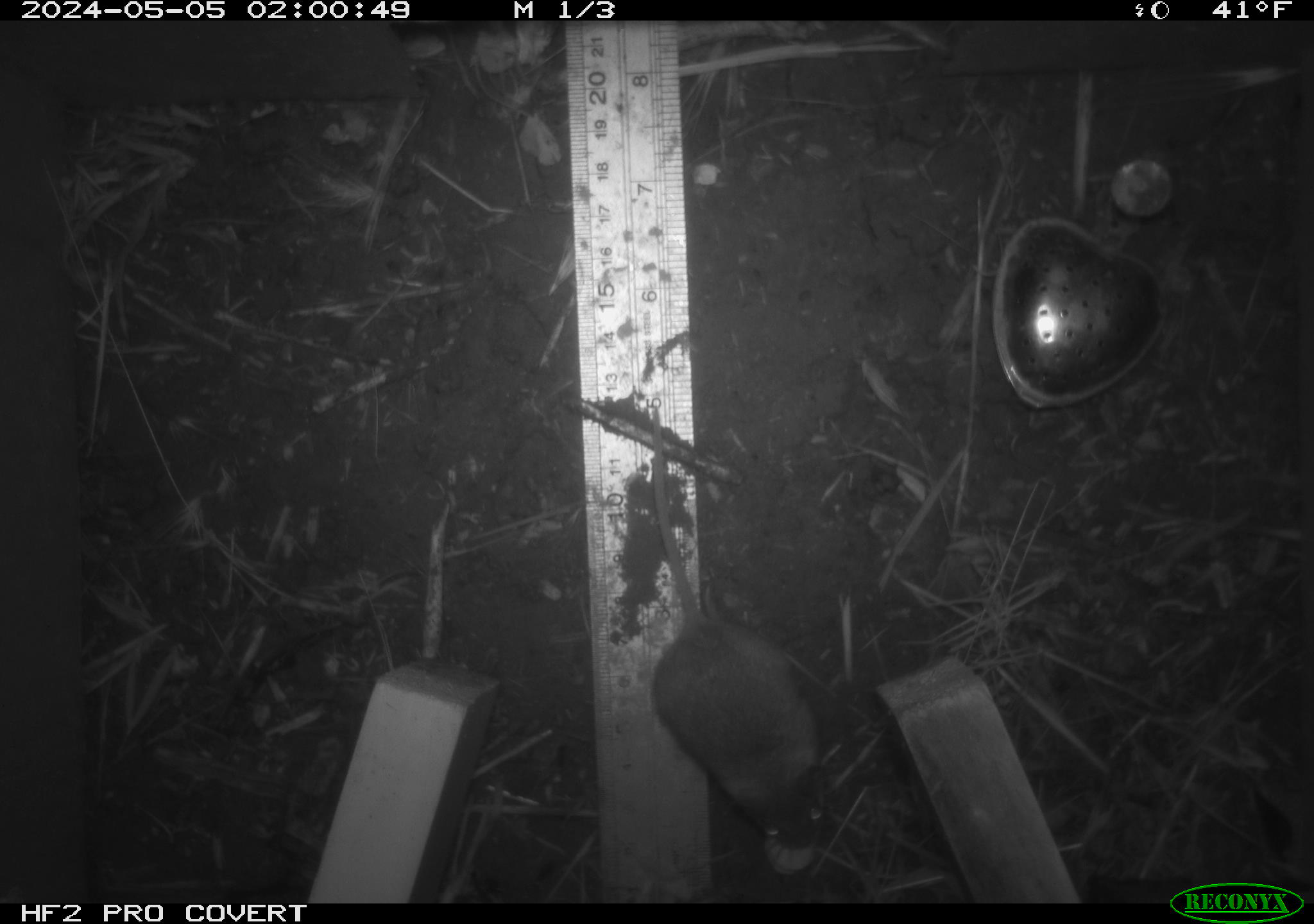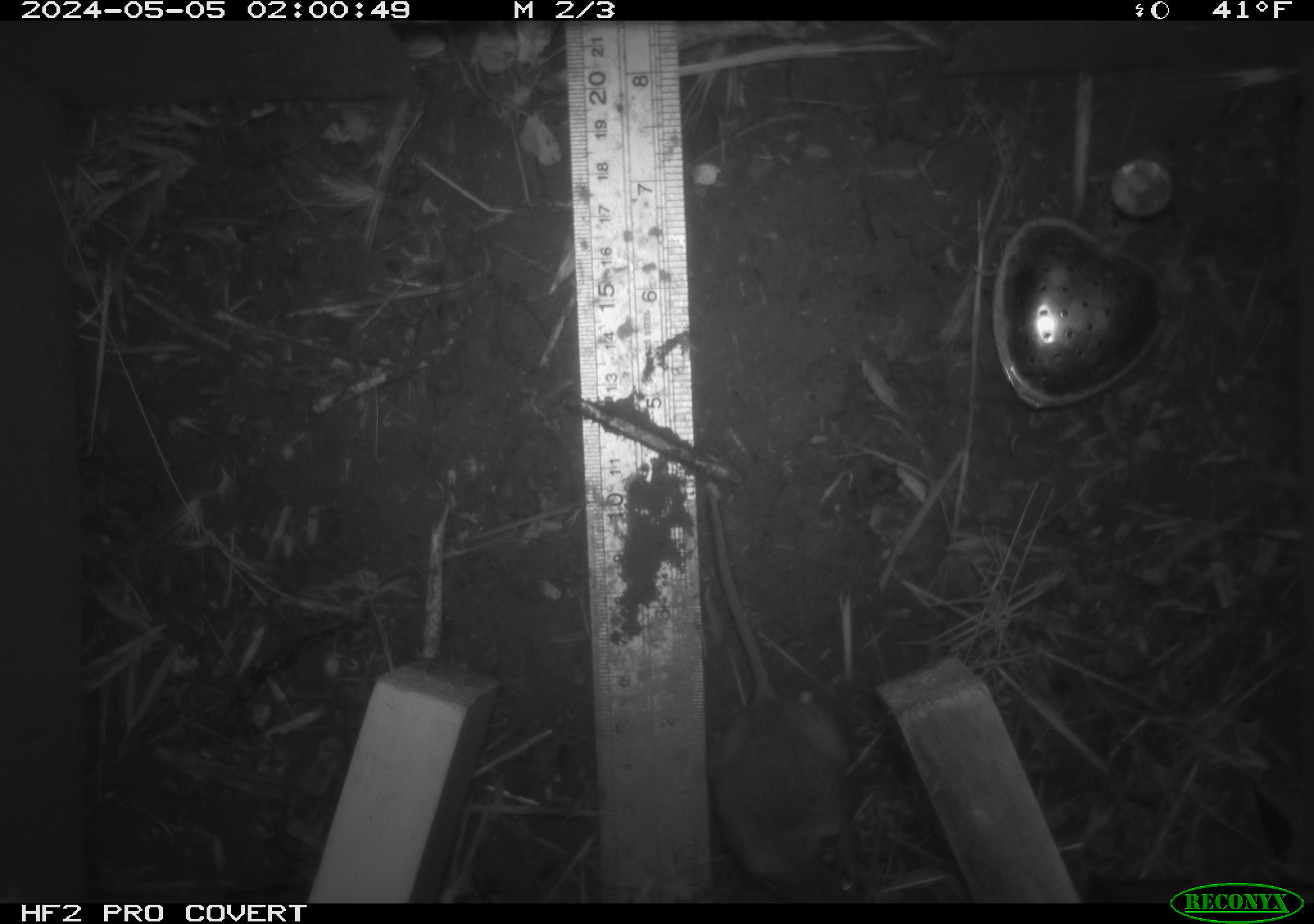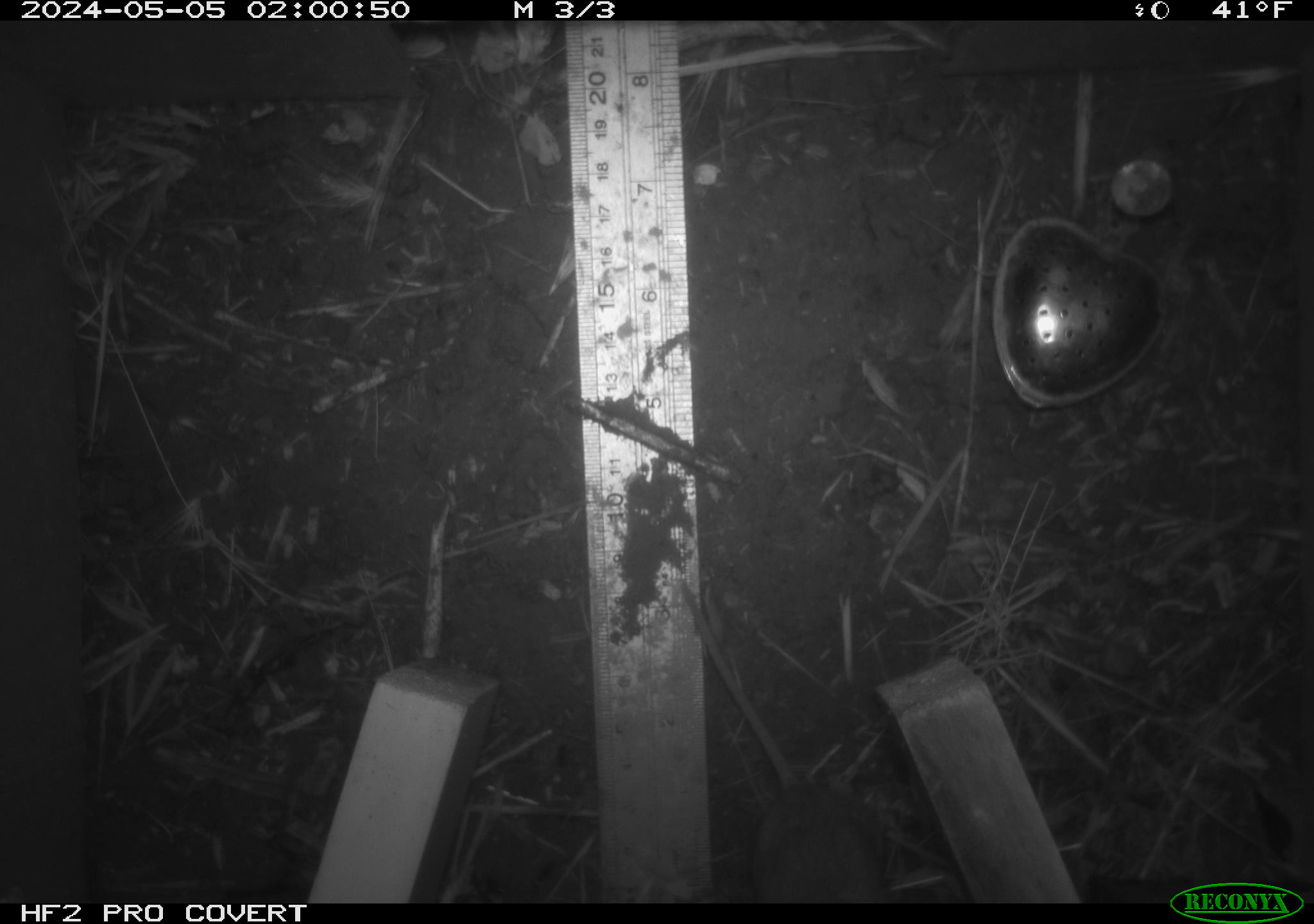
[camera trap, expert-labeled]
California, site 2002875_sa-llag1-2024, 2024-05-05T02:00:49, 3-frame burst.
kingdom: Animalia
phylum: Chordata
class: Mammalia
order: Rodentia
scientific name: Rodentia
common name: mouse species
Mouse species (Rodentia).